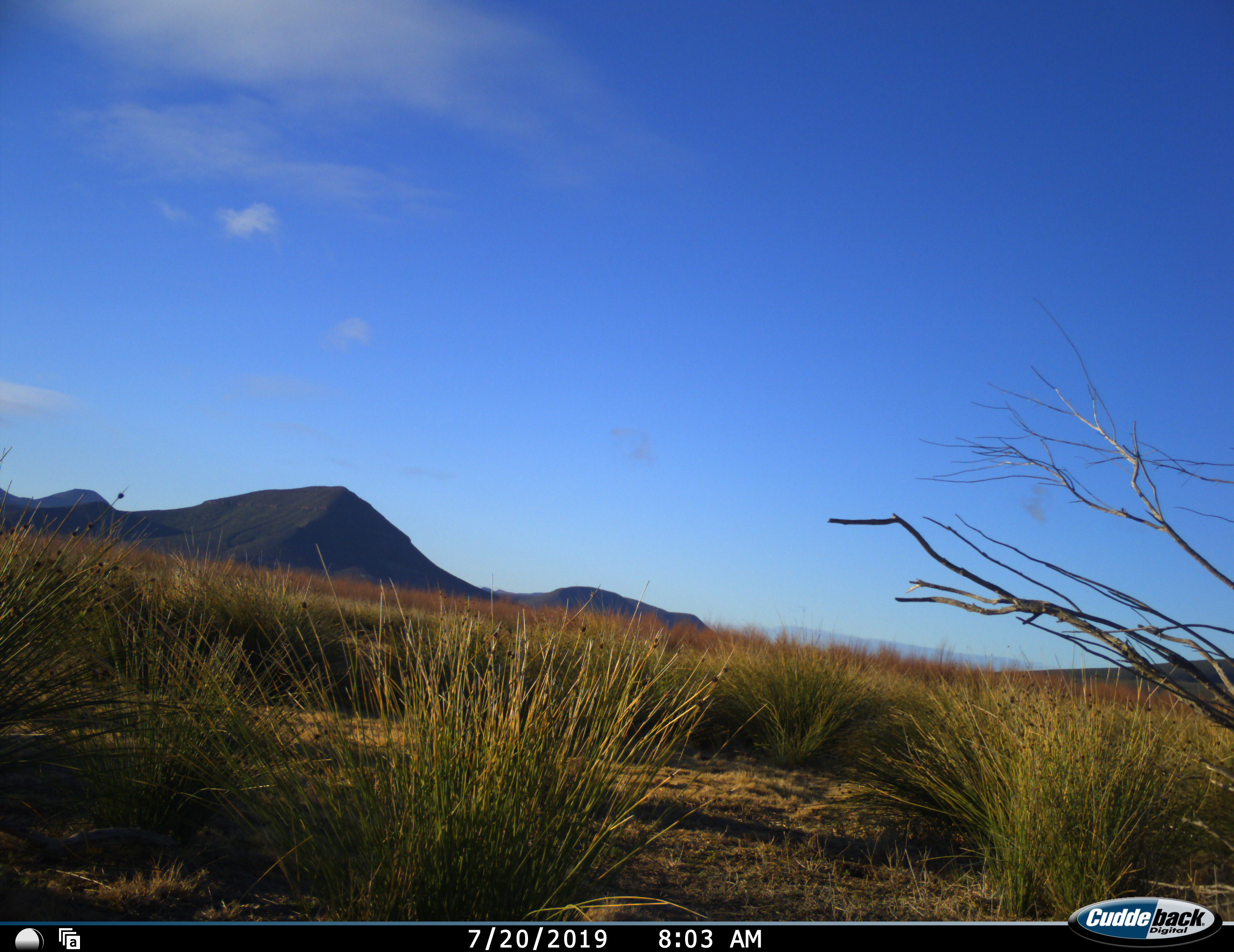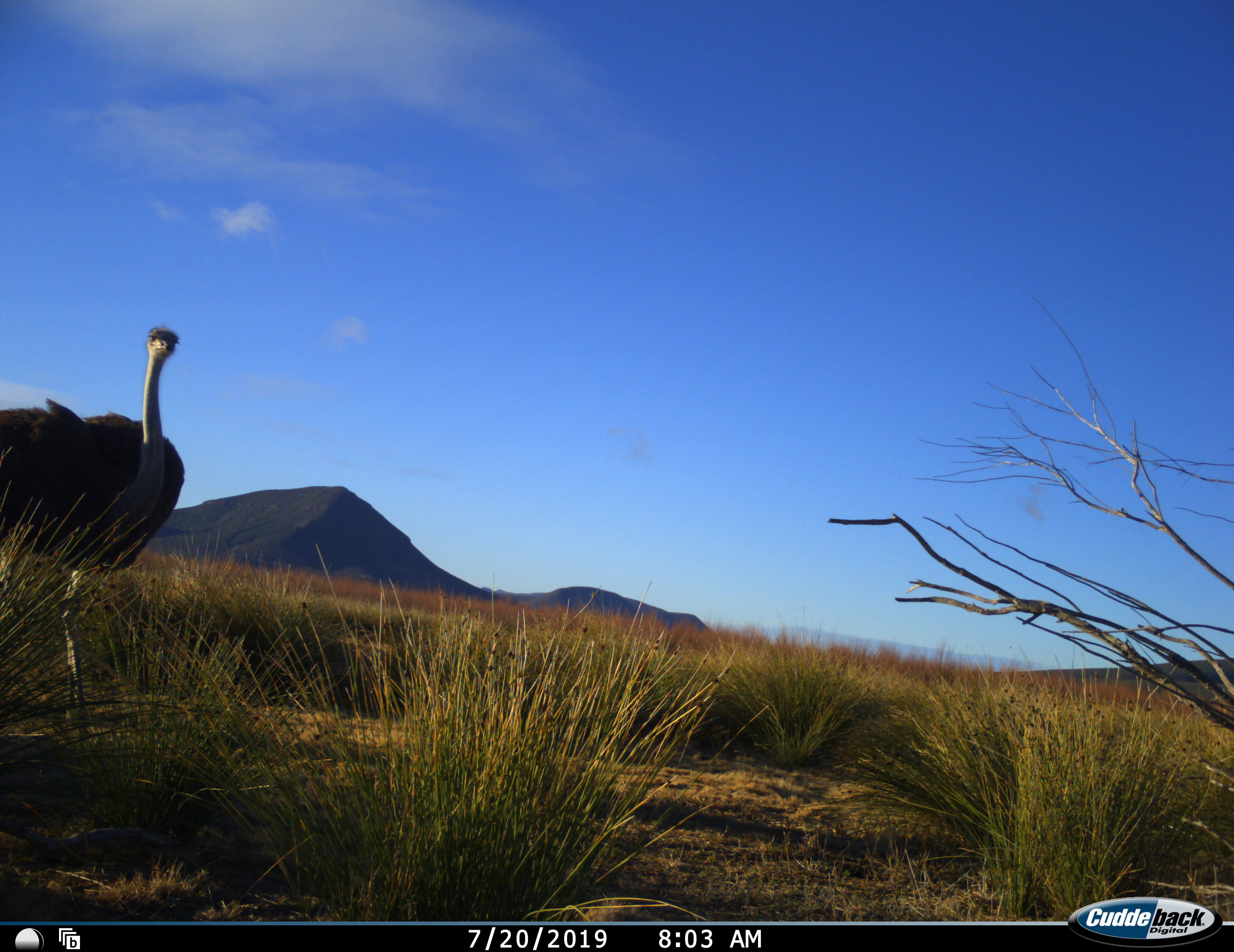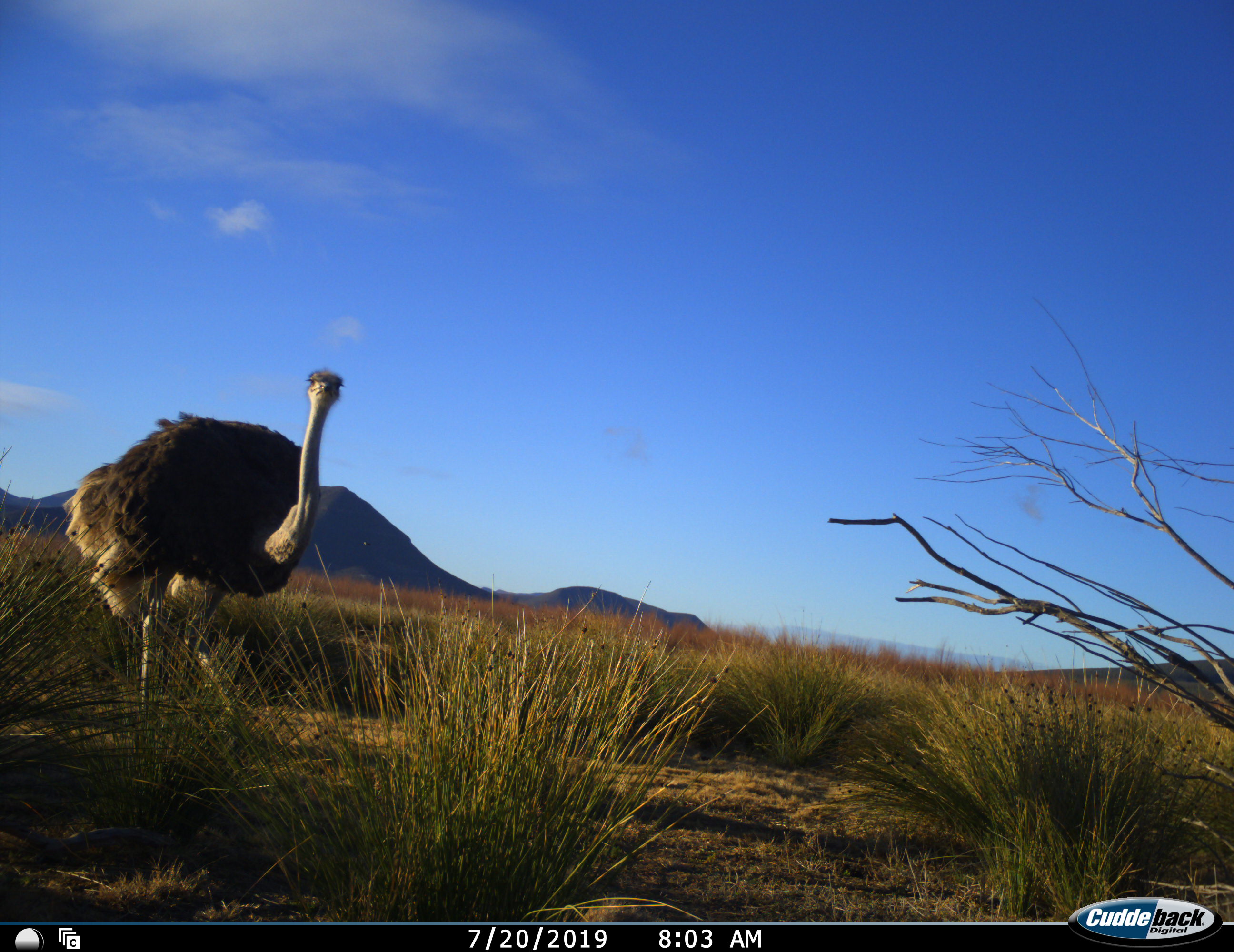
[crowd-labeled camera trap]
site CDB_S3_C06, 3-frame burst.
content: unidentified animal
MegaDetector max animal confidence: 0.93